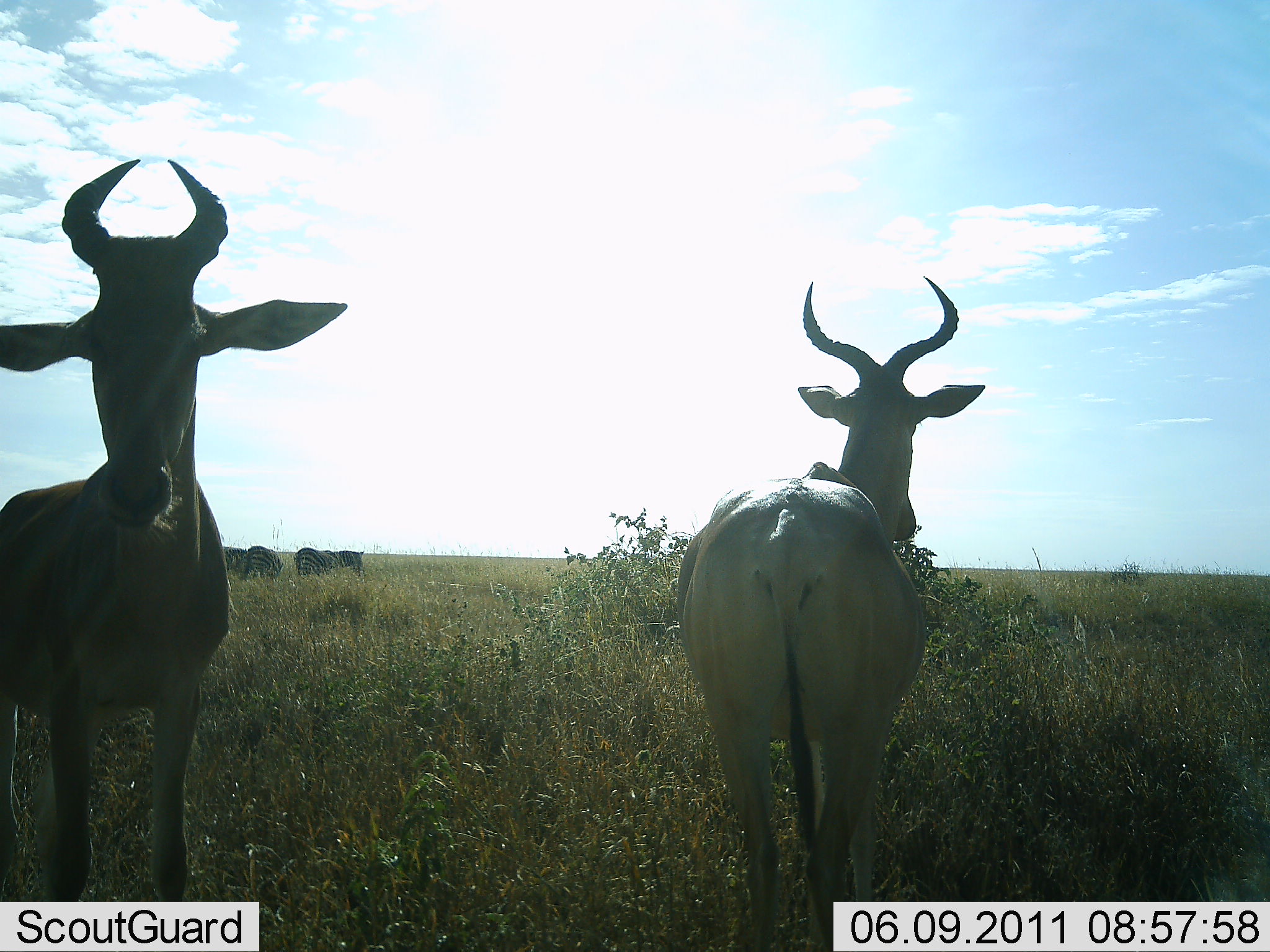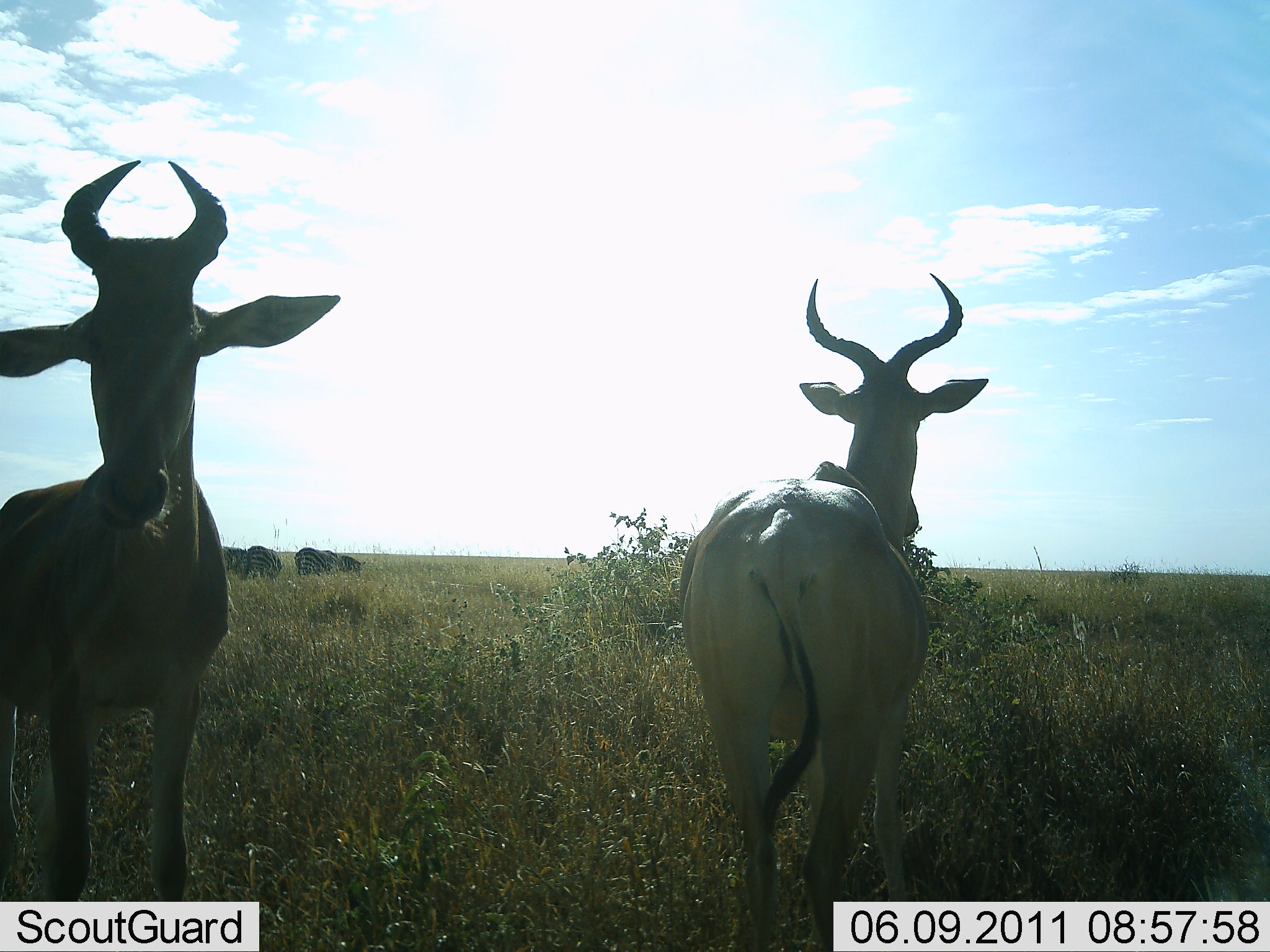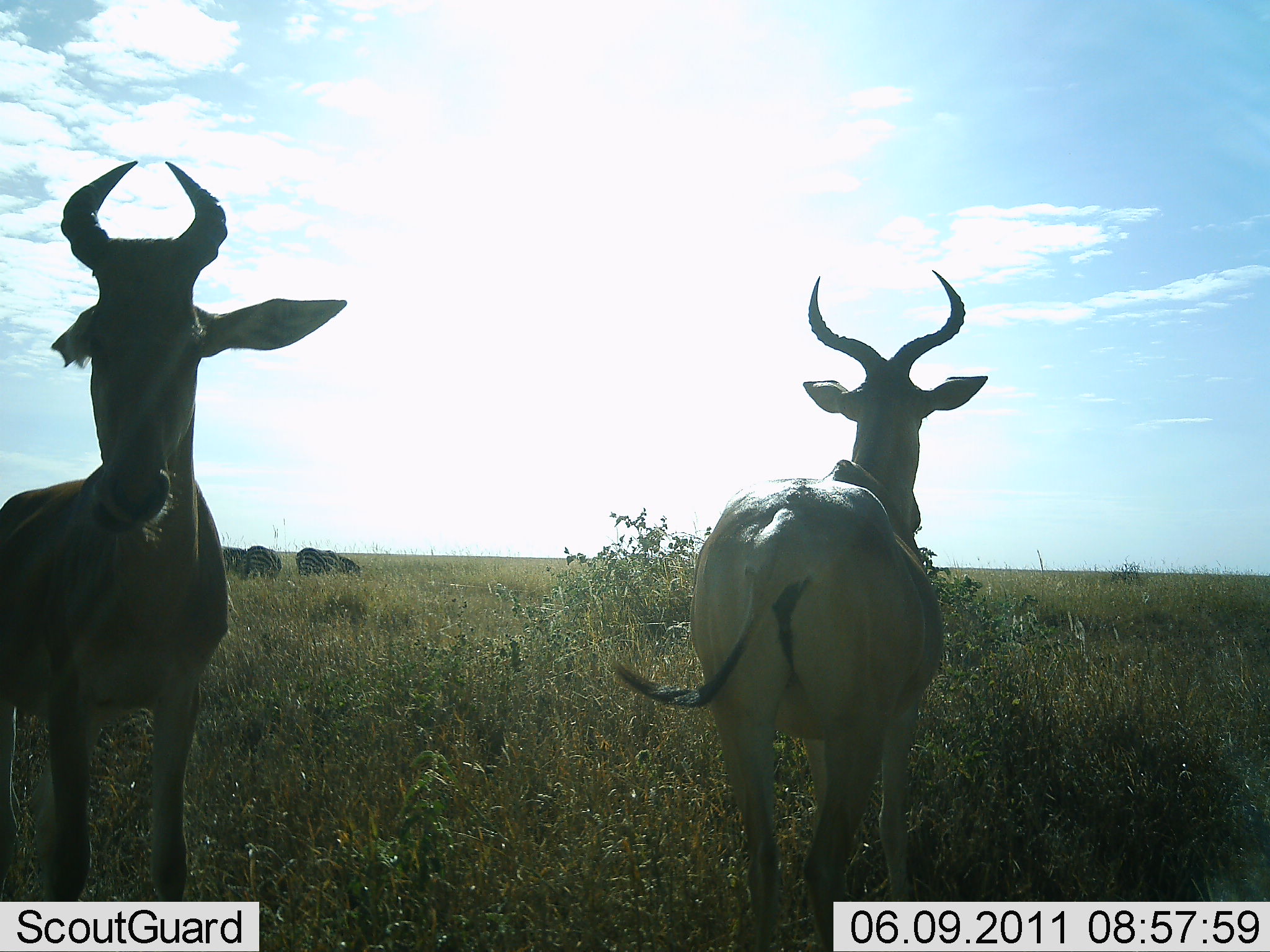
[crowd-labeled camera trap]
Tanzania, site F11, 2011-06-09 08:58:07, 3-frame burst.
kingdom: Animalia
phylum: Chordata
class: Mammalia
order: Artiodactyla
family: Bovidae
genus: Alcelaphus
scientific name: Alcelaphus buselaphus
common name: hartebeest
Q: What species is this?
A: Hartebeest (Alcelaphus buselaphus).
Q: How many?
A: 2.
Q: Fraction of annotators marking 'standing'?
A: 100%.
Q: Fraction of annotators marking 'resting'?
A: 0%.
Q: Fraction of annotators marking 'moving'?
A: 0%.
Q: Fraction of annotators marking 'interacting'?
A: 0%.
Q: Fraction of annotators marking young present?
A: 0%.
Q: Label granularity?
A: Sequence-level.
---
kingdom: Animalia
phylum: Chordata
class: Mammalia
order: Perissodactyla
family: Equidae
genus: Equus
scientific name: Equus quagga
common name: plains zebra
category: zebra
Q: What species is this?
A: Zebra (plains zebra) (Equus quagga).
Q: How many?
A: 3.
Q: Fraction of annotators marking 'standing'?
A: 55%.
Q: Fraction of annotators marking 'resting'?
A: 0%.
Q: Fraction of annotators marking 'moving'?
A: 0%.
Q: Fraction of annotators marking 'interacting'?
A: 0%.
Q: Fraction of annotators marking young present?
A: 0%.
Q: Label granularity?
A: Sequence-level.